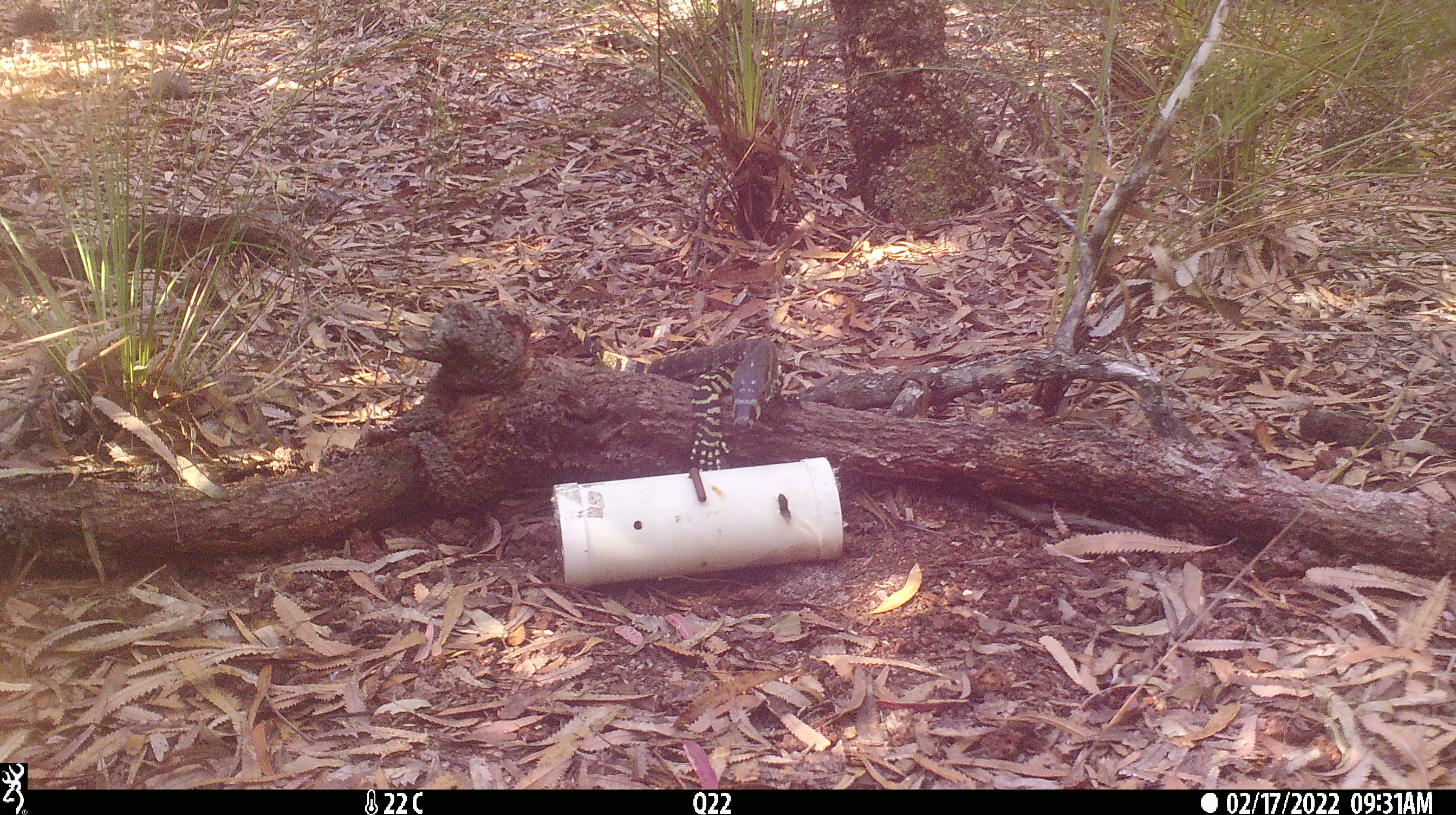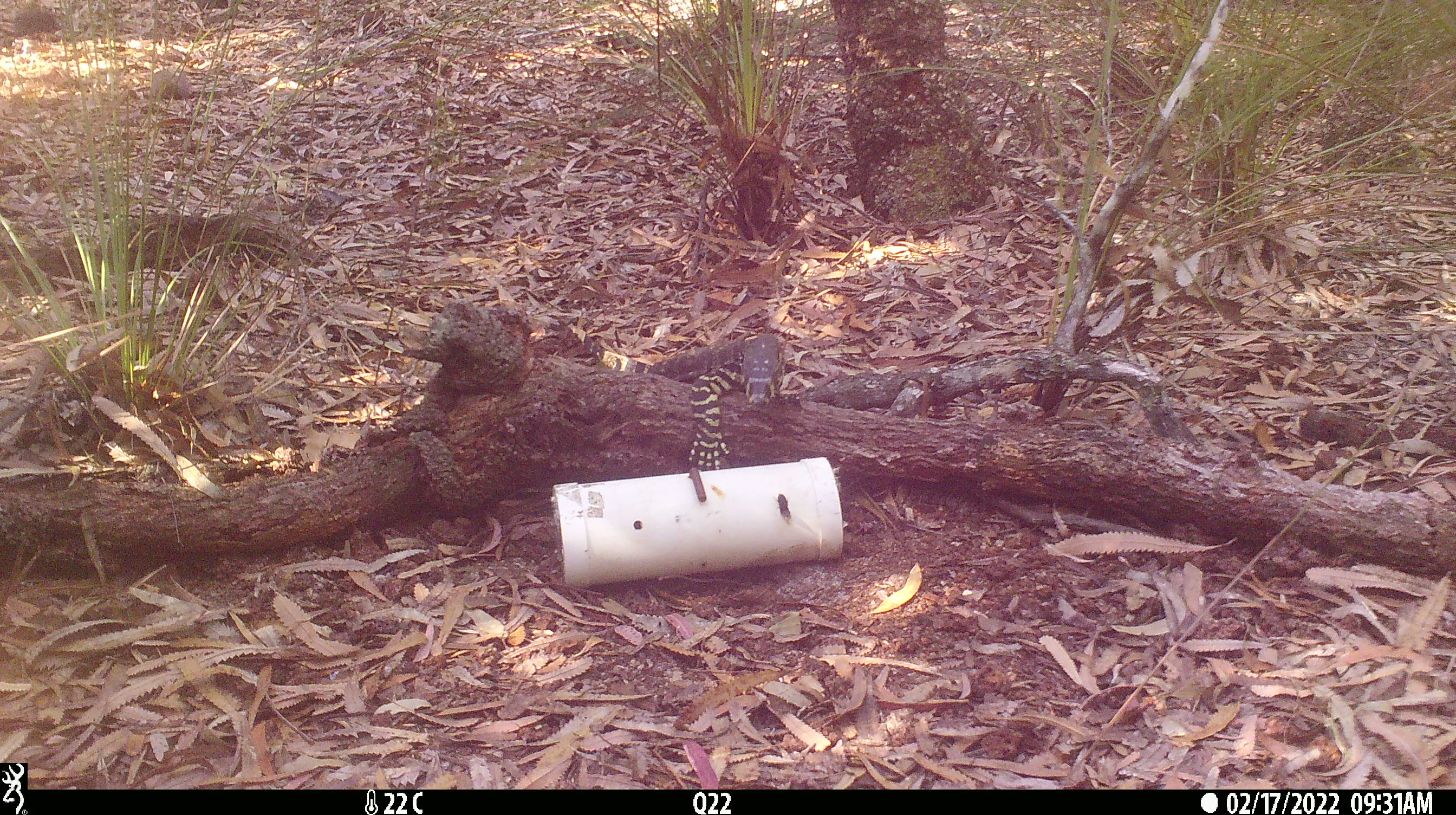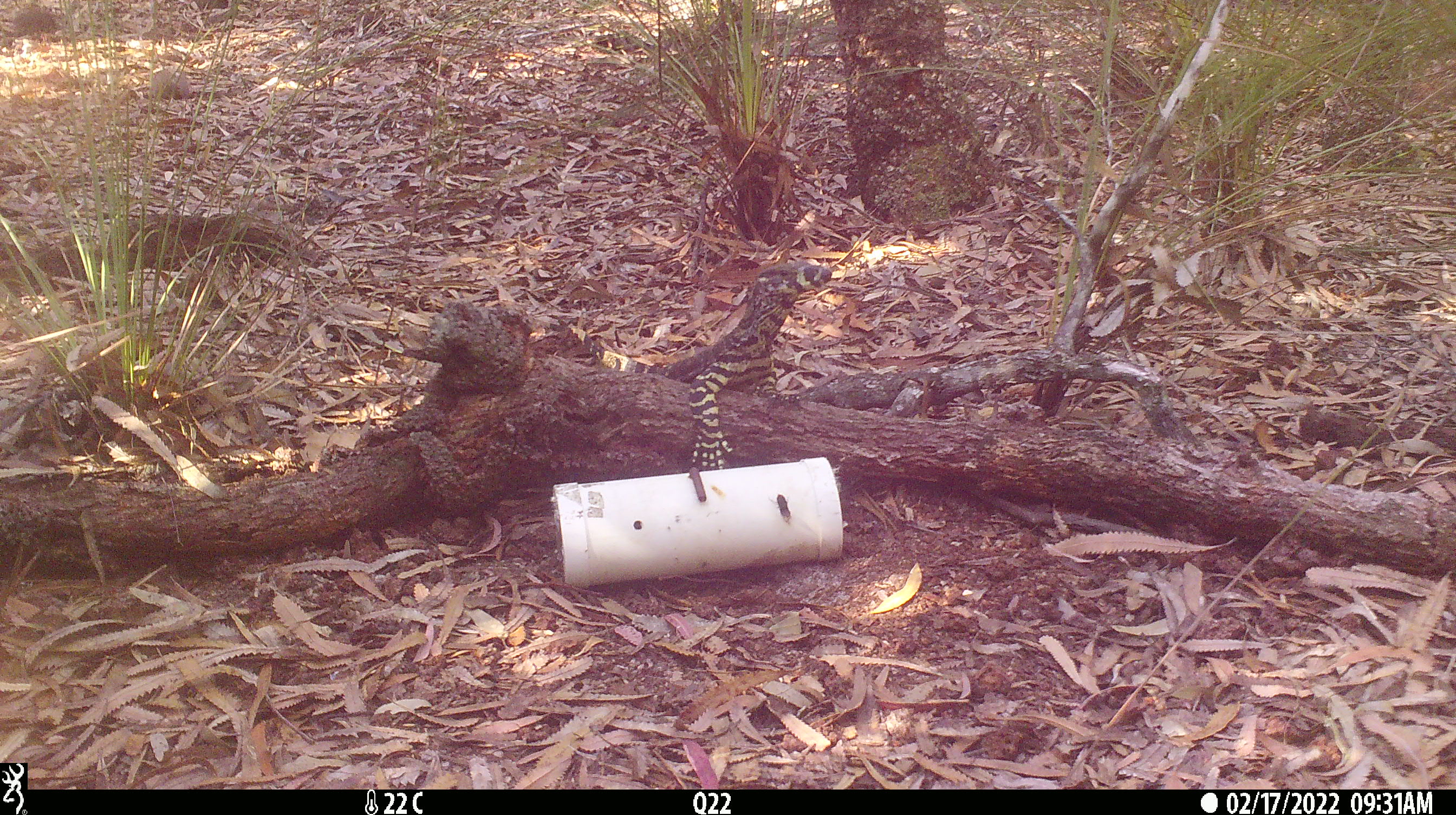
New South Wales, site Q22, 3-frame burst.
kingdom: Animalia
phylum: Chordata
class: Reptilia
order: Squamata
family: Varanidae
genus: Varanus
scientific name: Varanus varius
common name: lace monitor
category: goanna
Goanna (lace monitor) (Varanus varius).